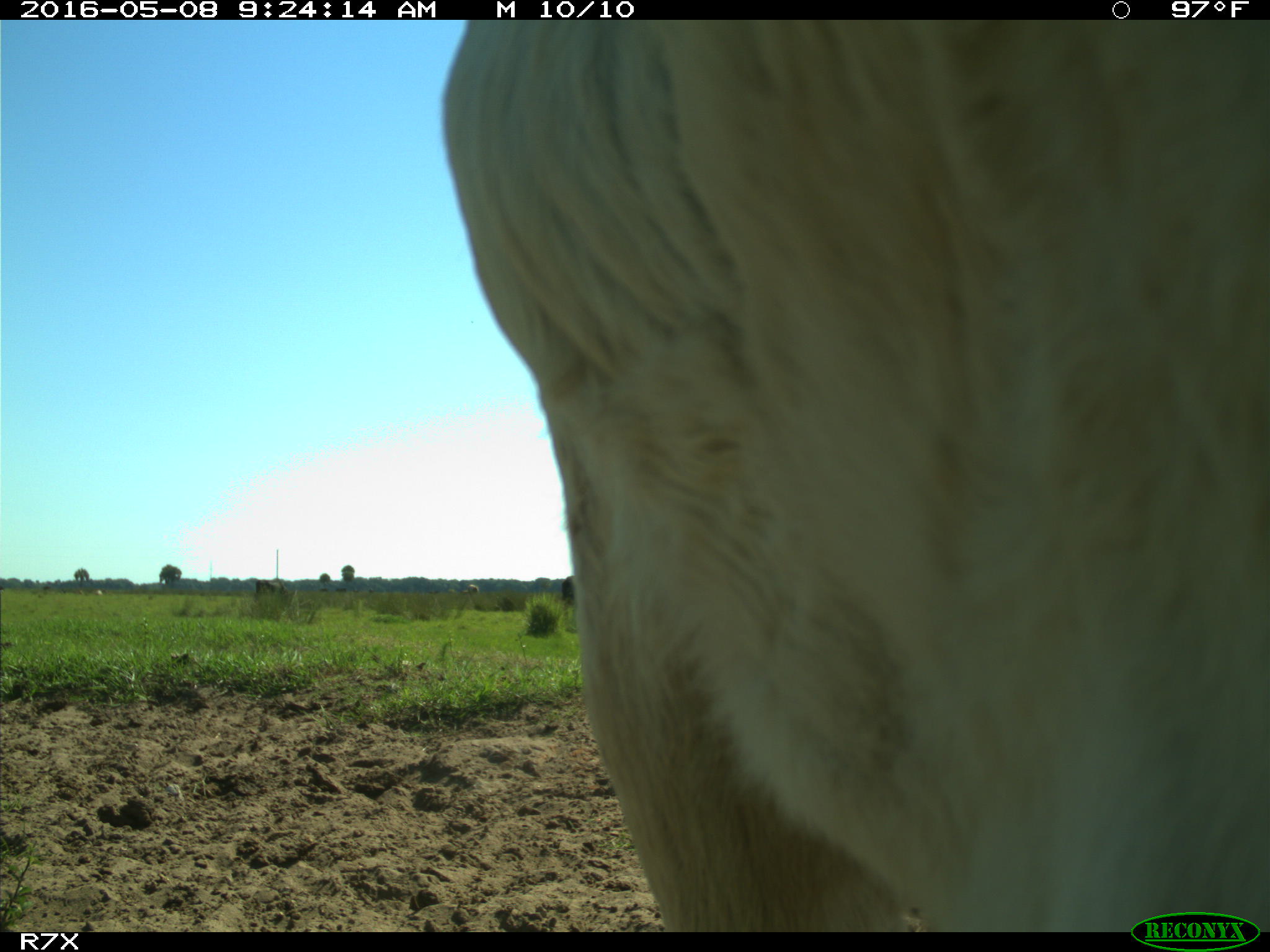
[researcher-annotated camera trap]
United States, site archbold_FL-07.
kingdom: Animalia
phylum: Chordata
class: Mammalia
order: Artiodactyla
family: Bovidae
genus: Bos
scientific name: Bos taurus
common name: domestic cow